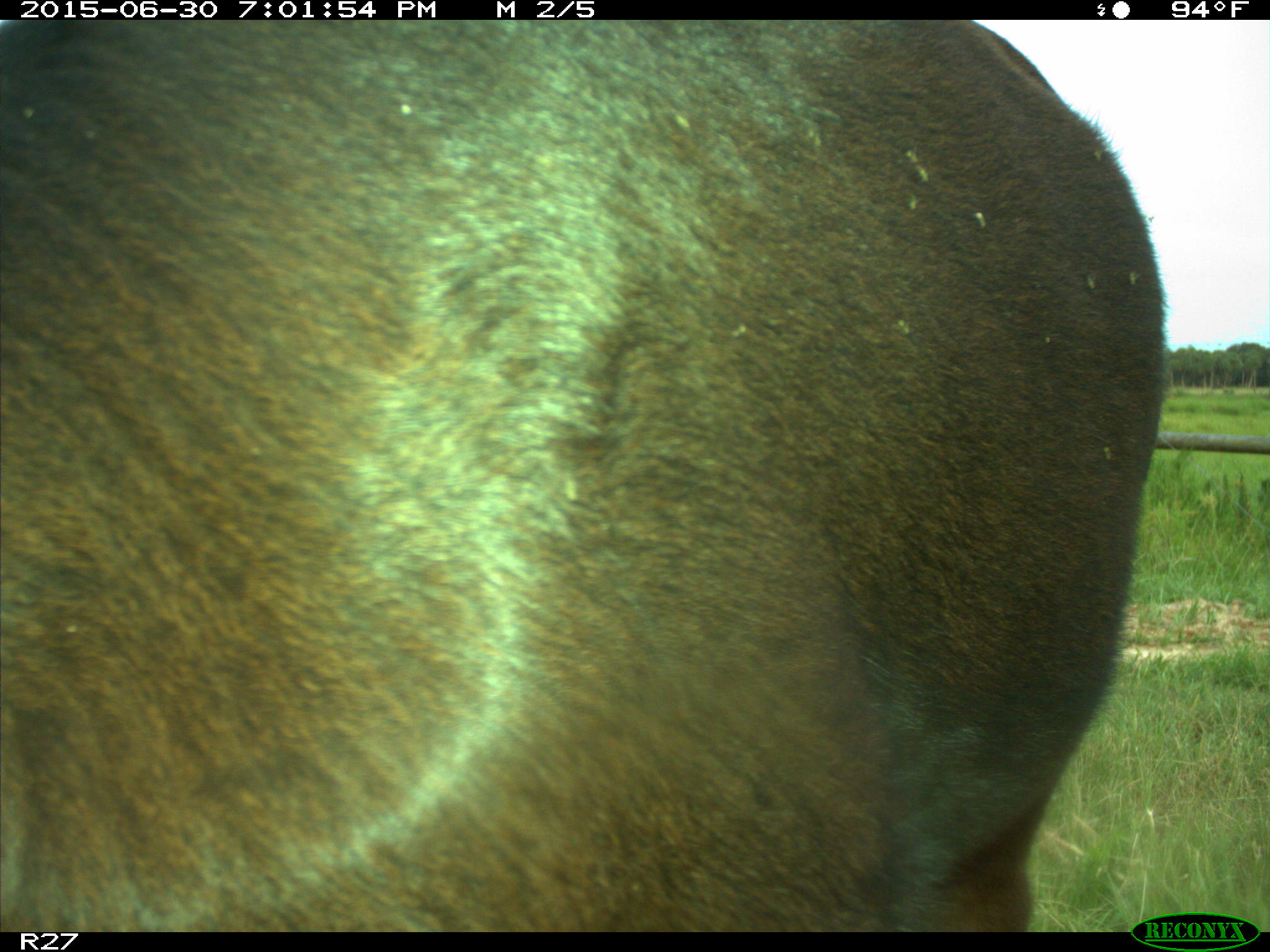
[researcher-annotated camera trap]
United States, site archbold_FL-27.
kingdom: Animalia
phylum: Chordata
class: Mammalia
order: Artiodactyla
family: Bovidae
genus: Bos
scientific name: Bos taurus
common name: domestic cow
Bos taurus (domestic cow).